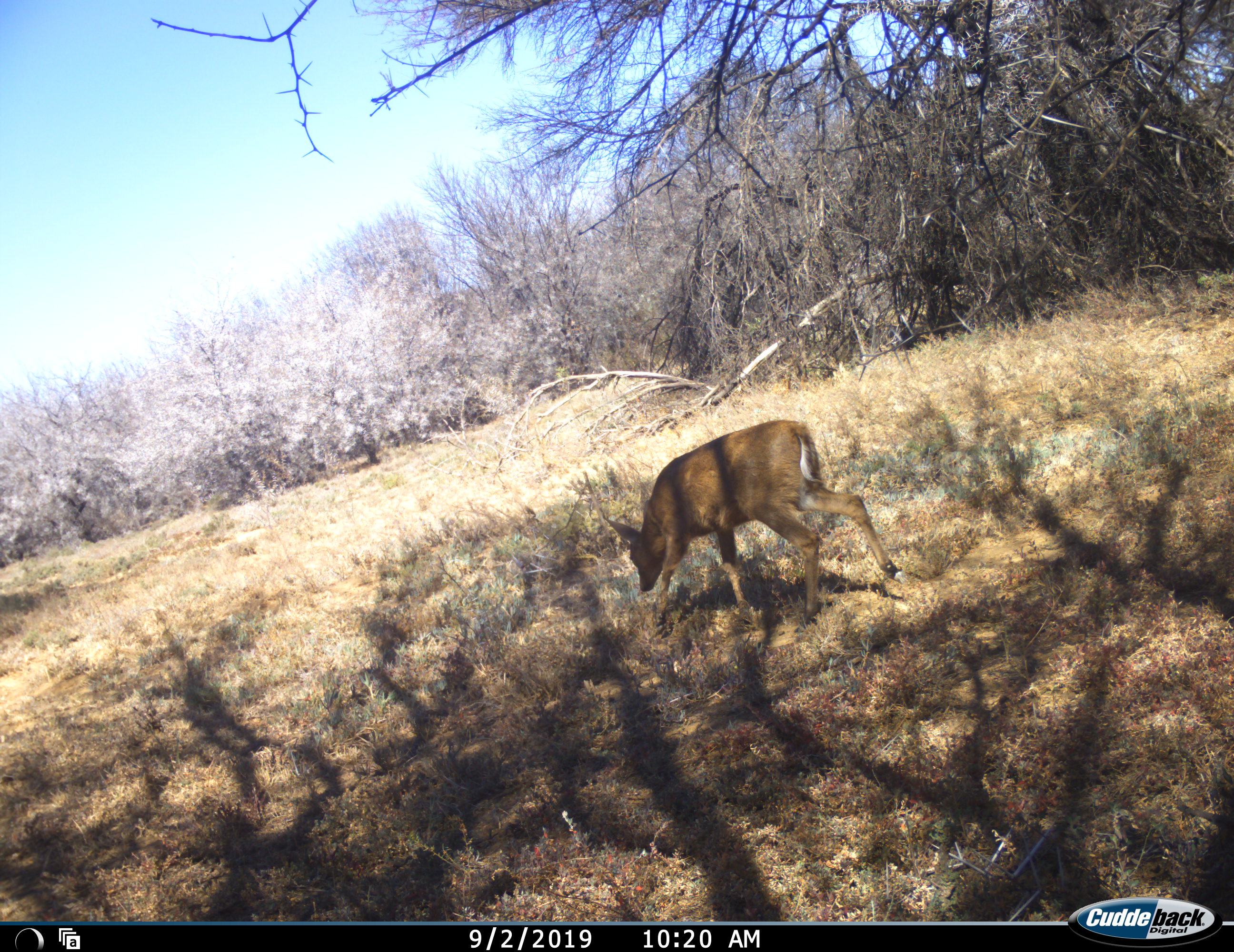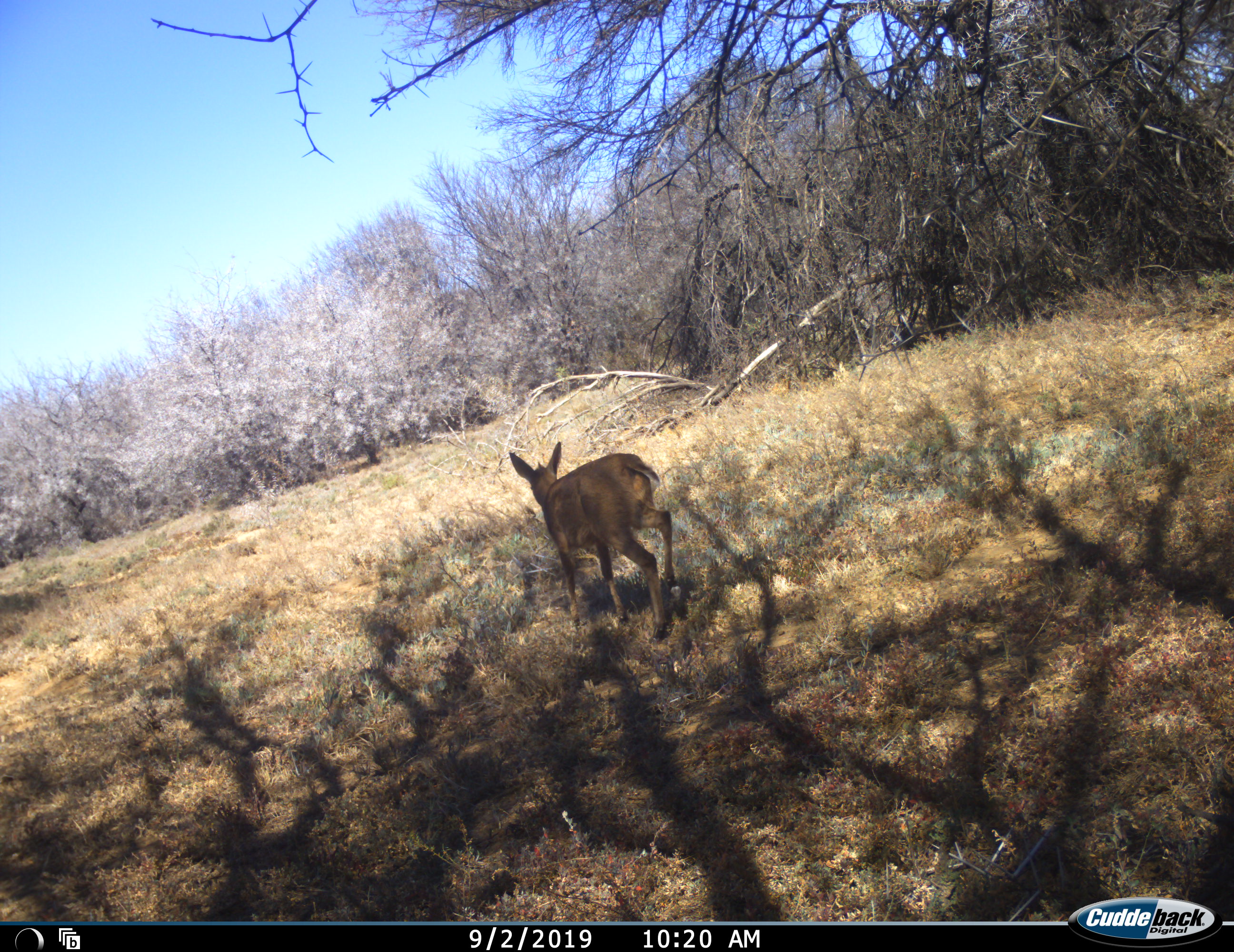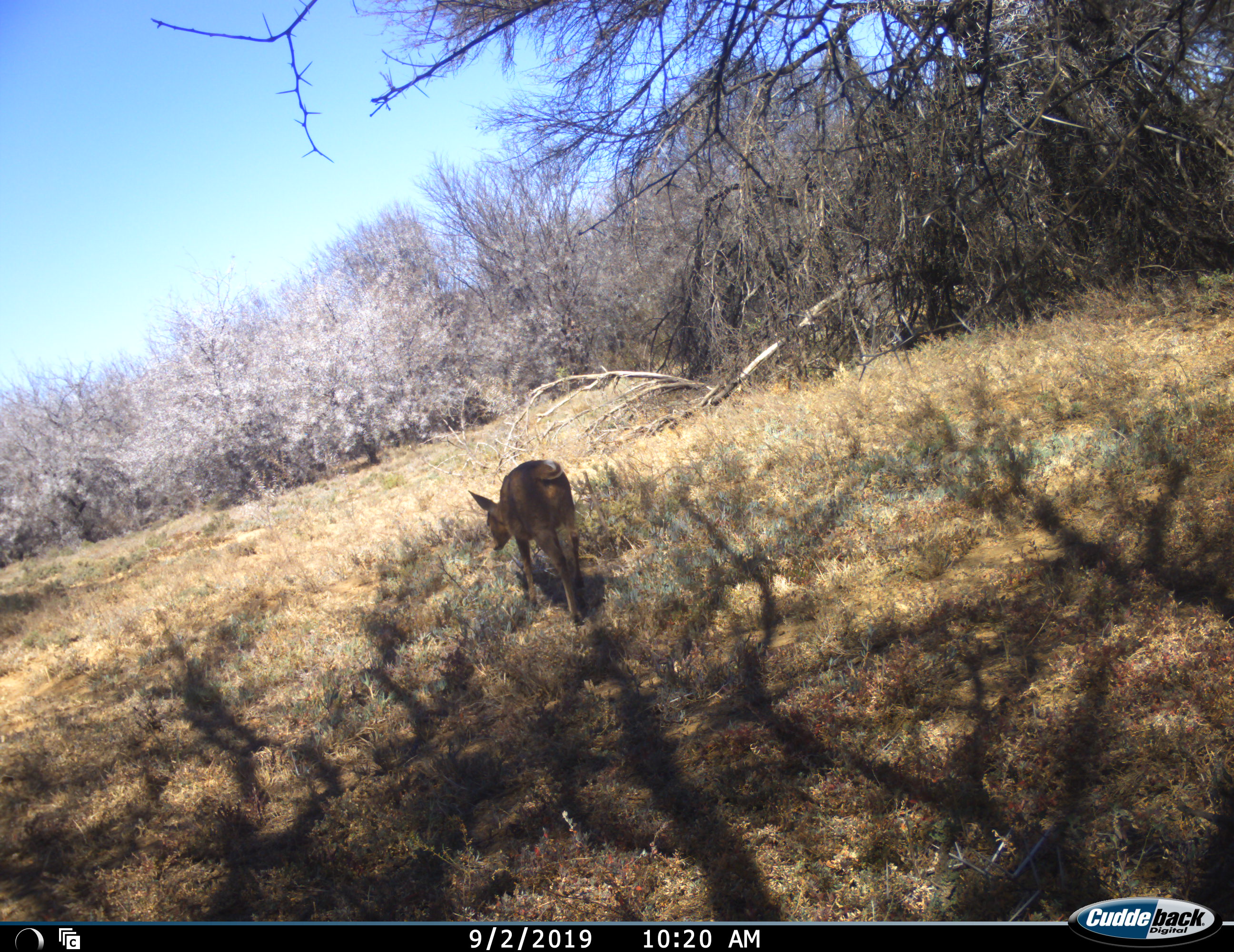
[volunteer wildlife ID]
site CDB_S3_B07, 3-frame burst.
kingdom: Animalia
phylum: Chordata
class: Mammalia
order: Artiodactyla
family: Bovidae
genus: Sylvicapra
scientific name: Sylvicapra grimmia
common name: common duiker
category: duikercommongrey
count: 1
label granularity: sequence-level